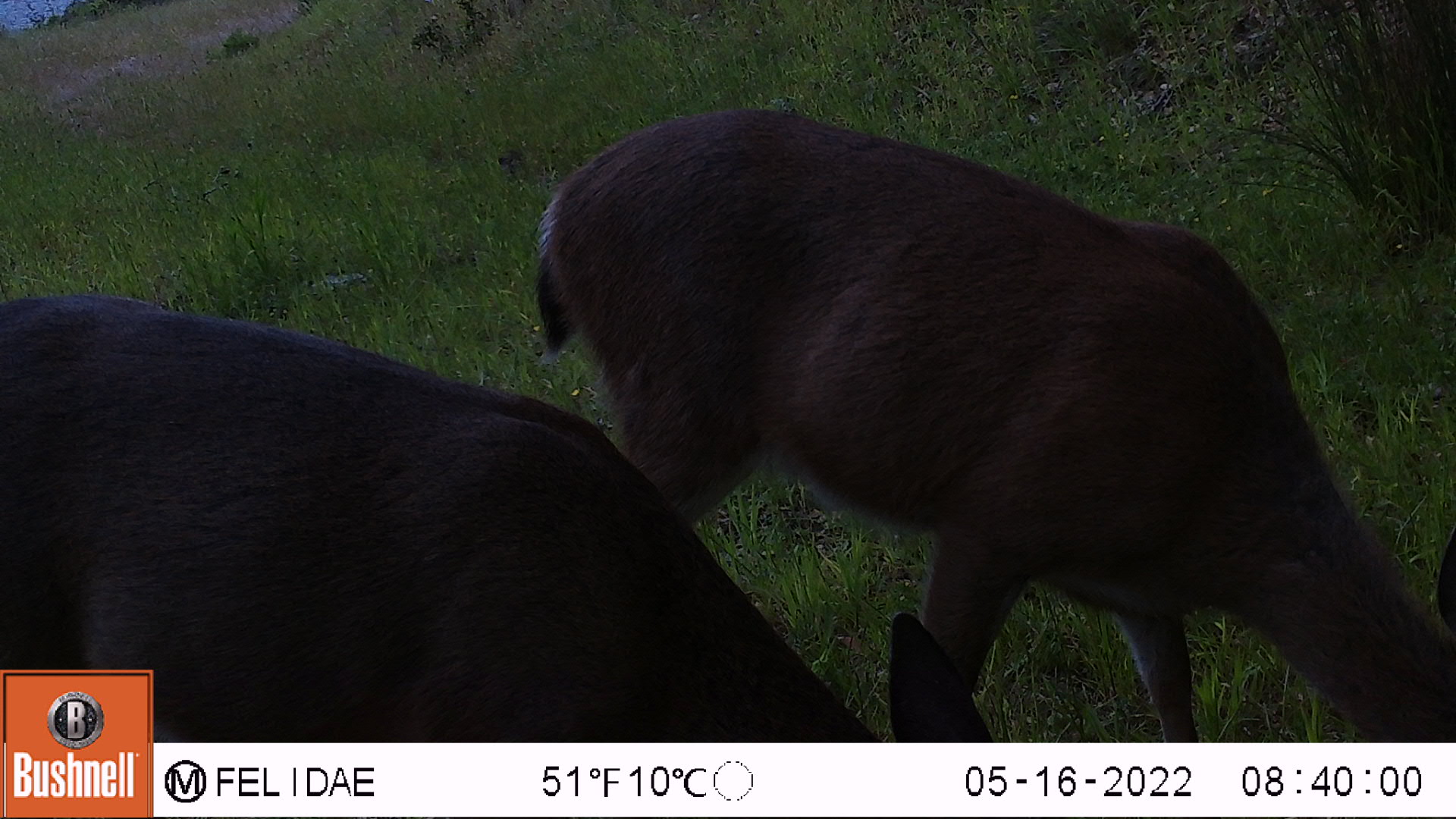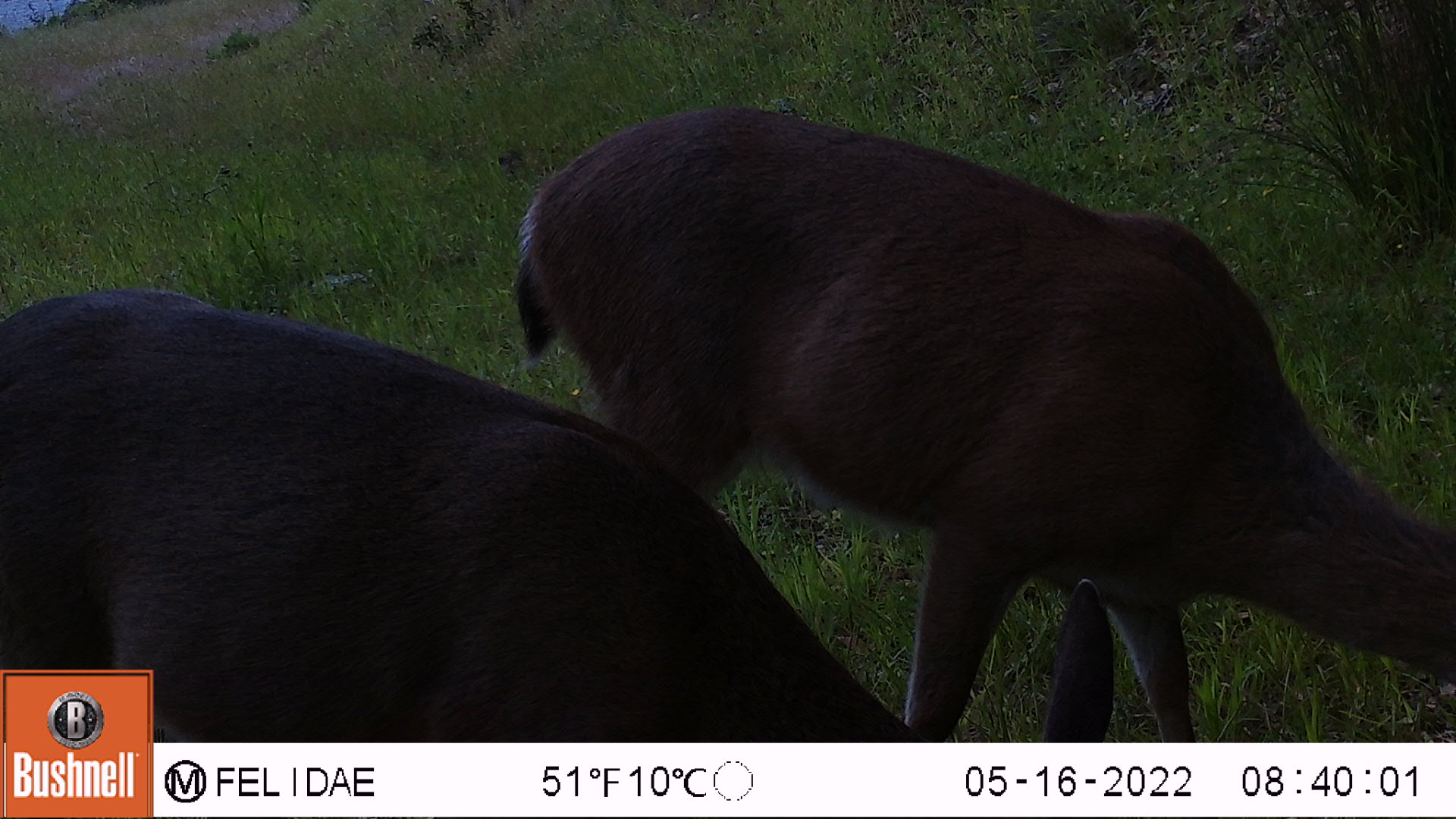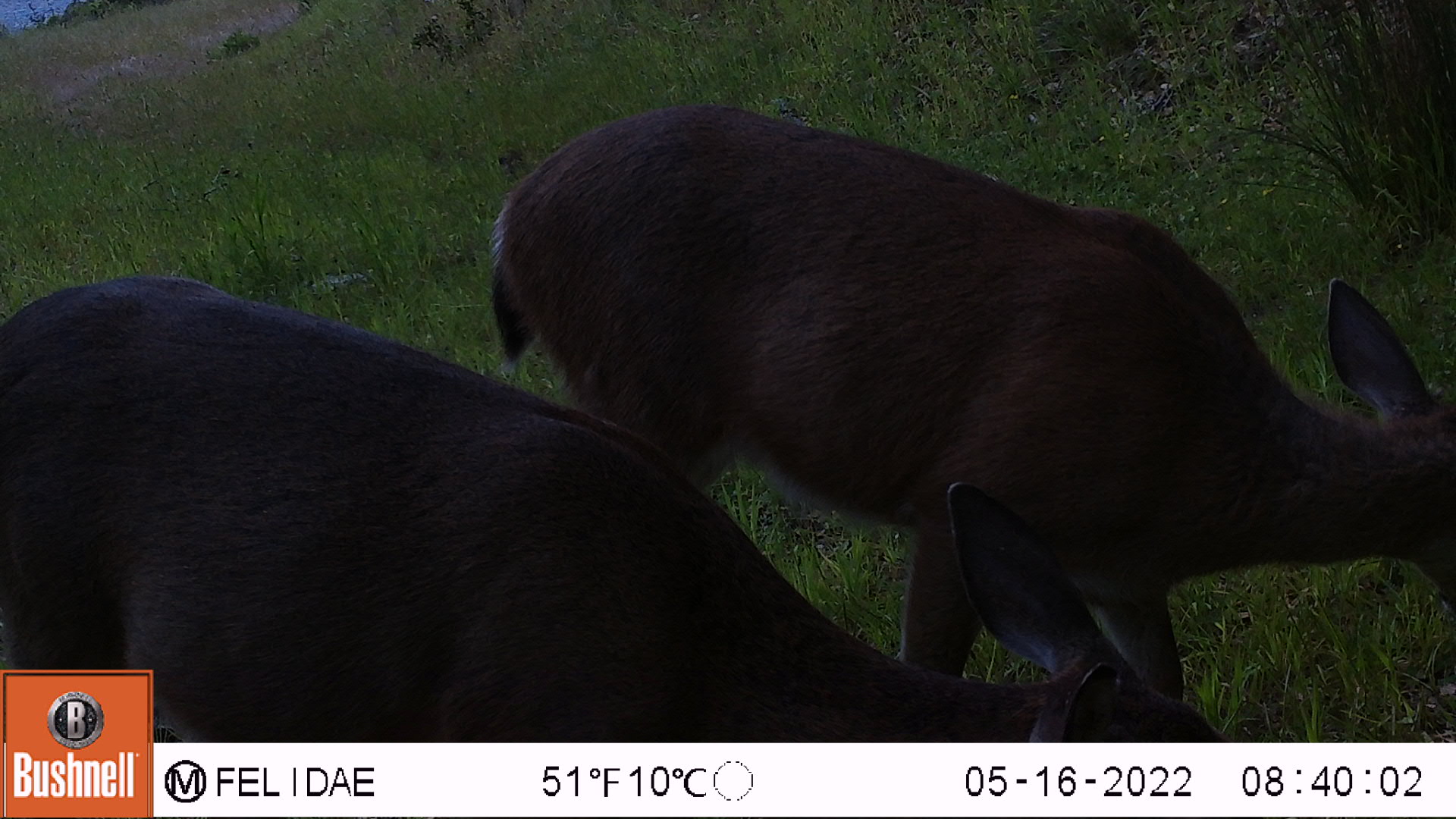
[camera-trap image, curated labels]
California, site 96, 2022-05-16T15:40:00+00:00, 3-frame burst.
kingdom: Animalia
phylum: Chordata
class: Mammalia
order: Artiodactyla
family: Cervidae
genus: Odocoileus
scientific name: Odocoileus hemionus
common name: mule deer